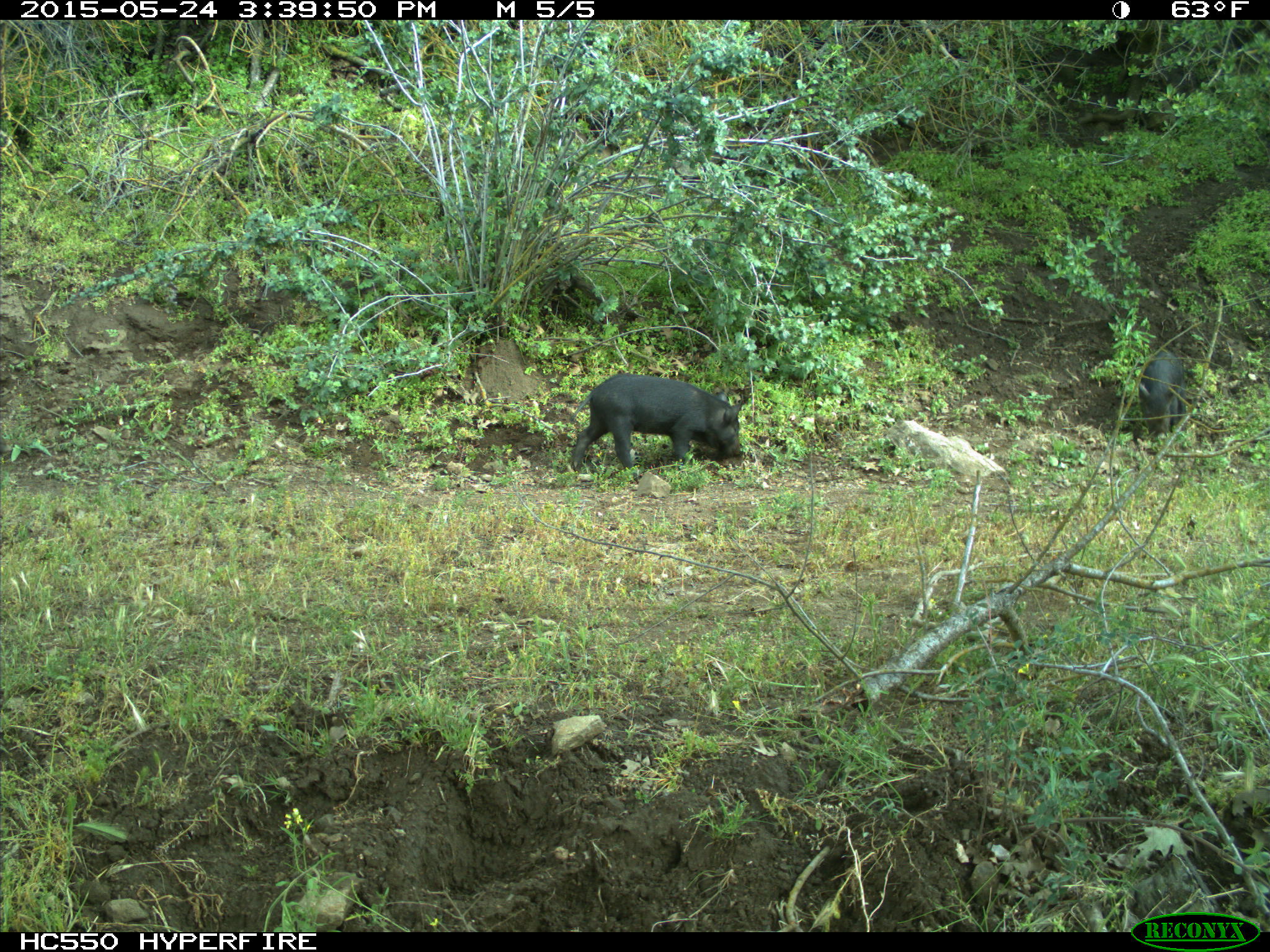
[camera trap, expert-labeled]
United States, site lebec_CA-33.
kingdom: Animalia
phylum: Chordata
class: Mammalia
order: Artiodactyla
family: Suidae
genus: Sus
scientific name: Sus scrofa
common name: wild boar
Sus scrofa (wild boar).